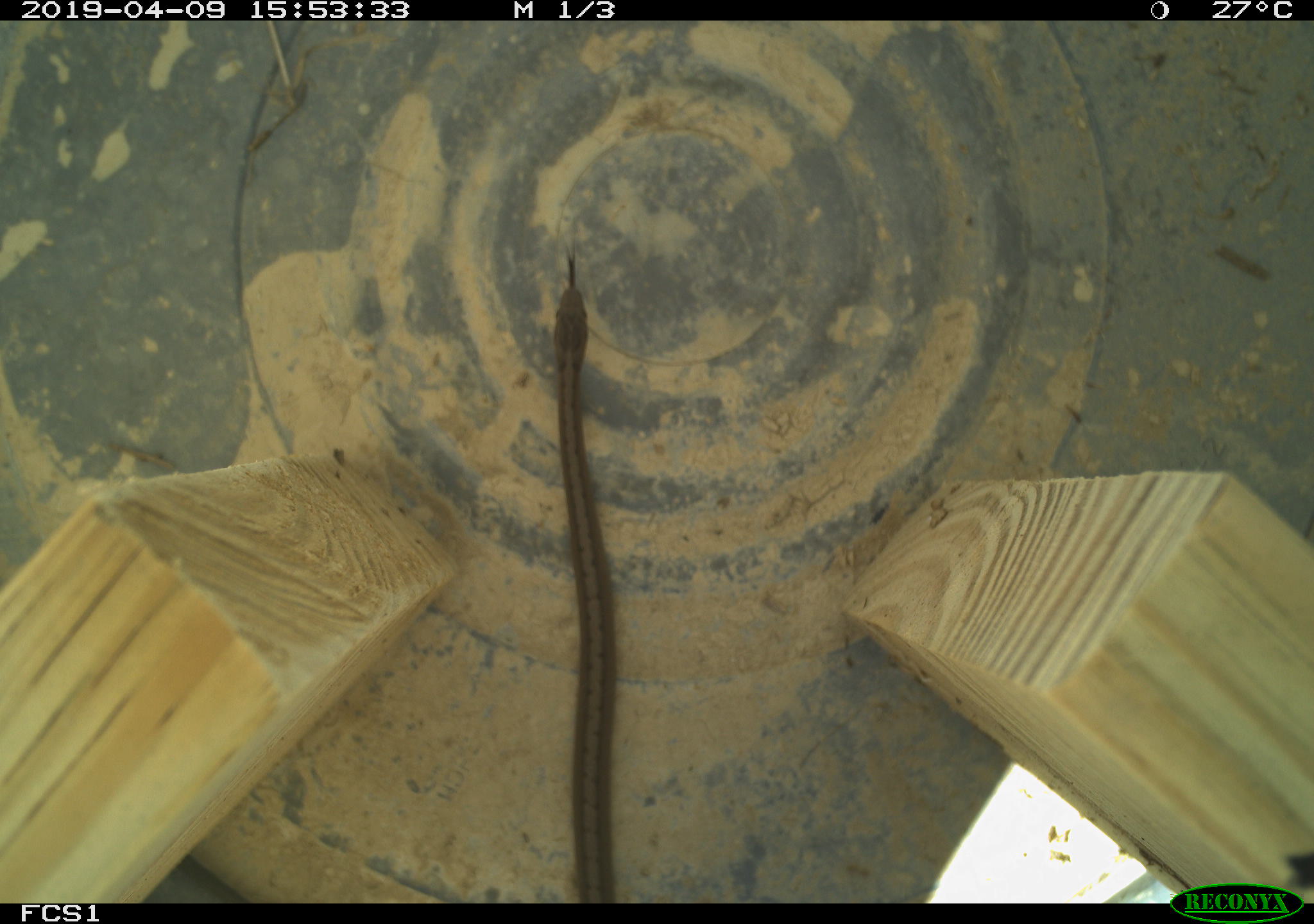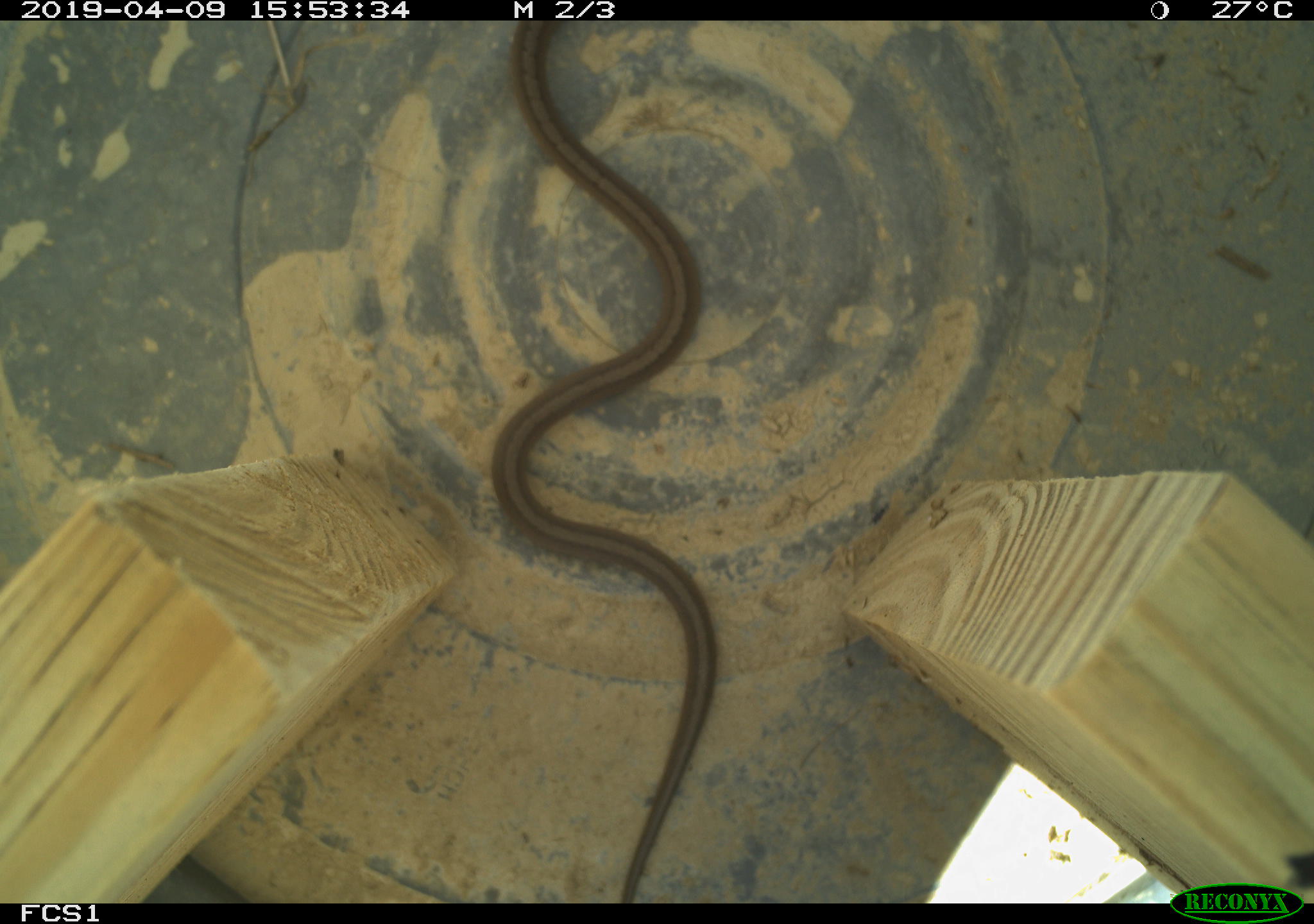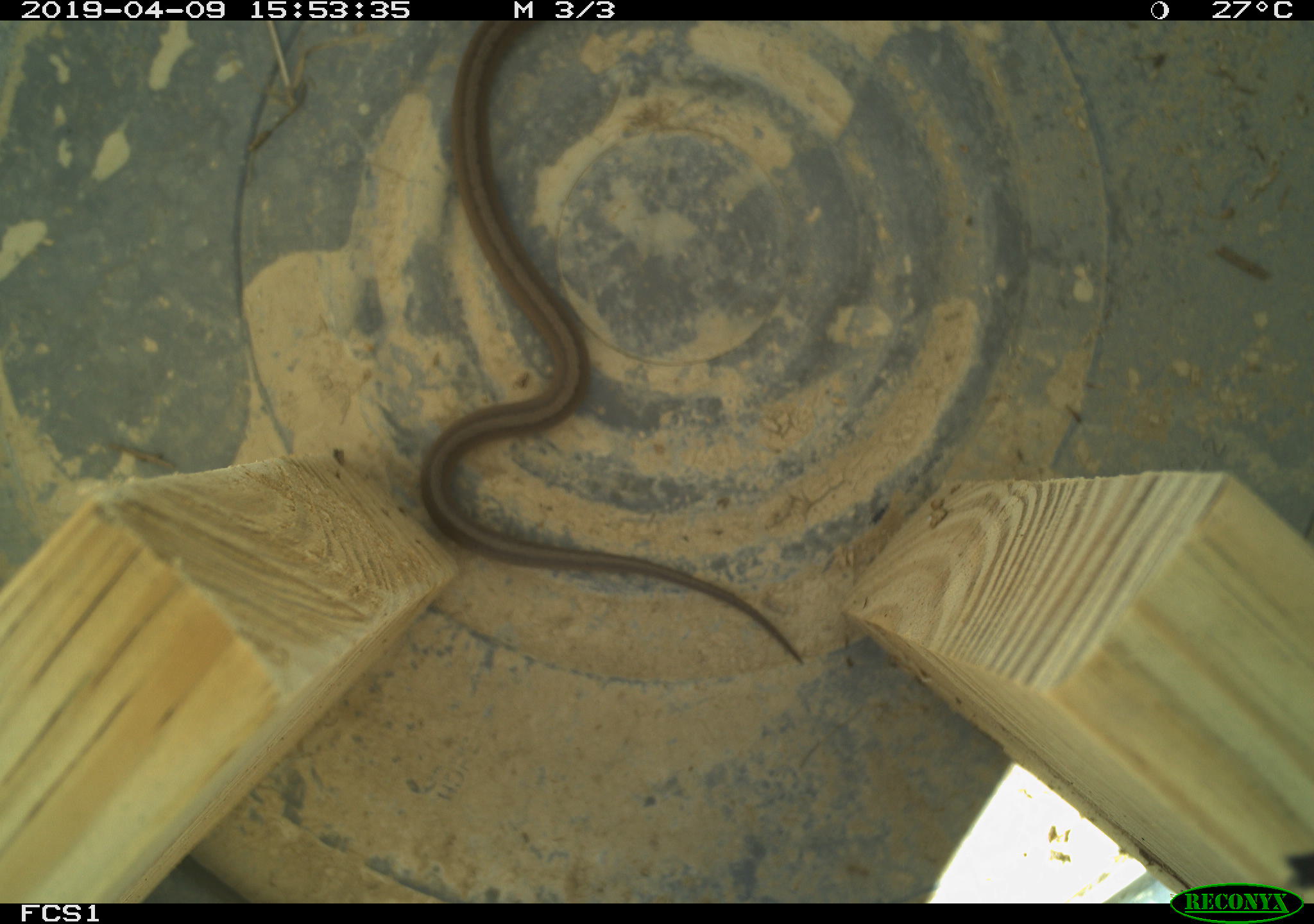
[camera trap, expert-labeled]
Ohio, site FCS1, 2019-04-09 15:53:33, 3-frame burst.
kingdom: Animalia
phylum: Chordata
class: Reptilia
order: Squamata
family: Colubridae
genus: Storeria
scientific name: Storeria dekayi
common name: dekay's brownsnake